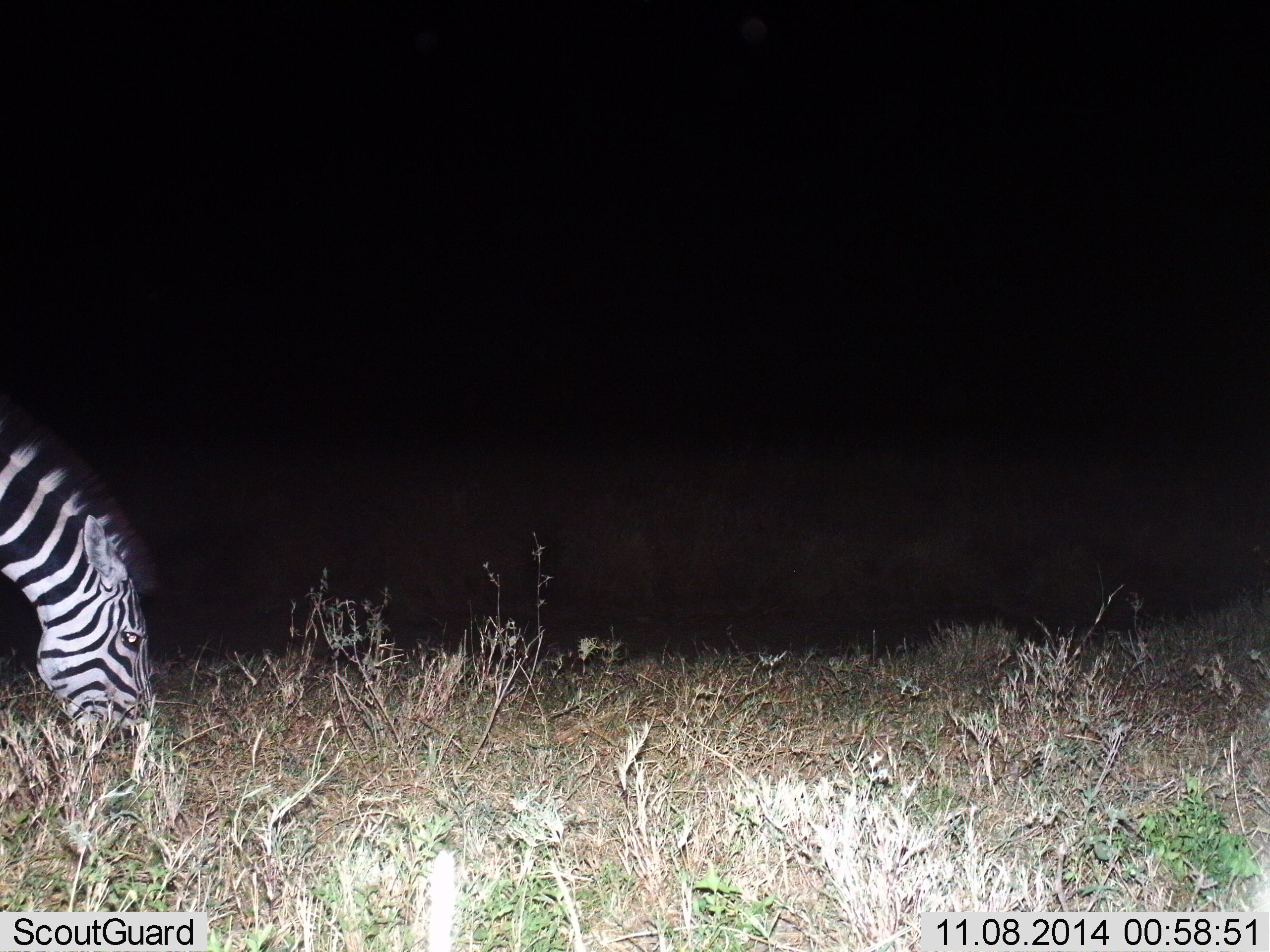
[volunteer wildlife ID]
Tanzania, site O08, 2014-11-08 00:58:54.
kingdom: Animalia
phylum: Chordata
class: Mammalia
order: Perissodactyla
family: Equidae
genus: Equus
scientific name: Equus quagga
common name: plains zebra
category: zebra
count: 1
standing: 0%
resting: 10%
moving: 0%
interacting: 0%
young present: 0%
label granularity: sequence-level